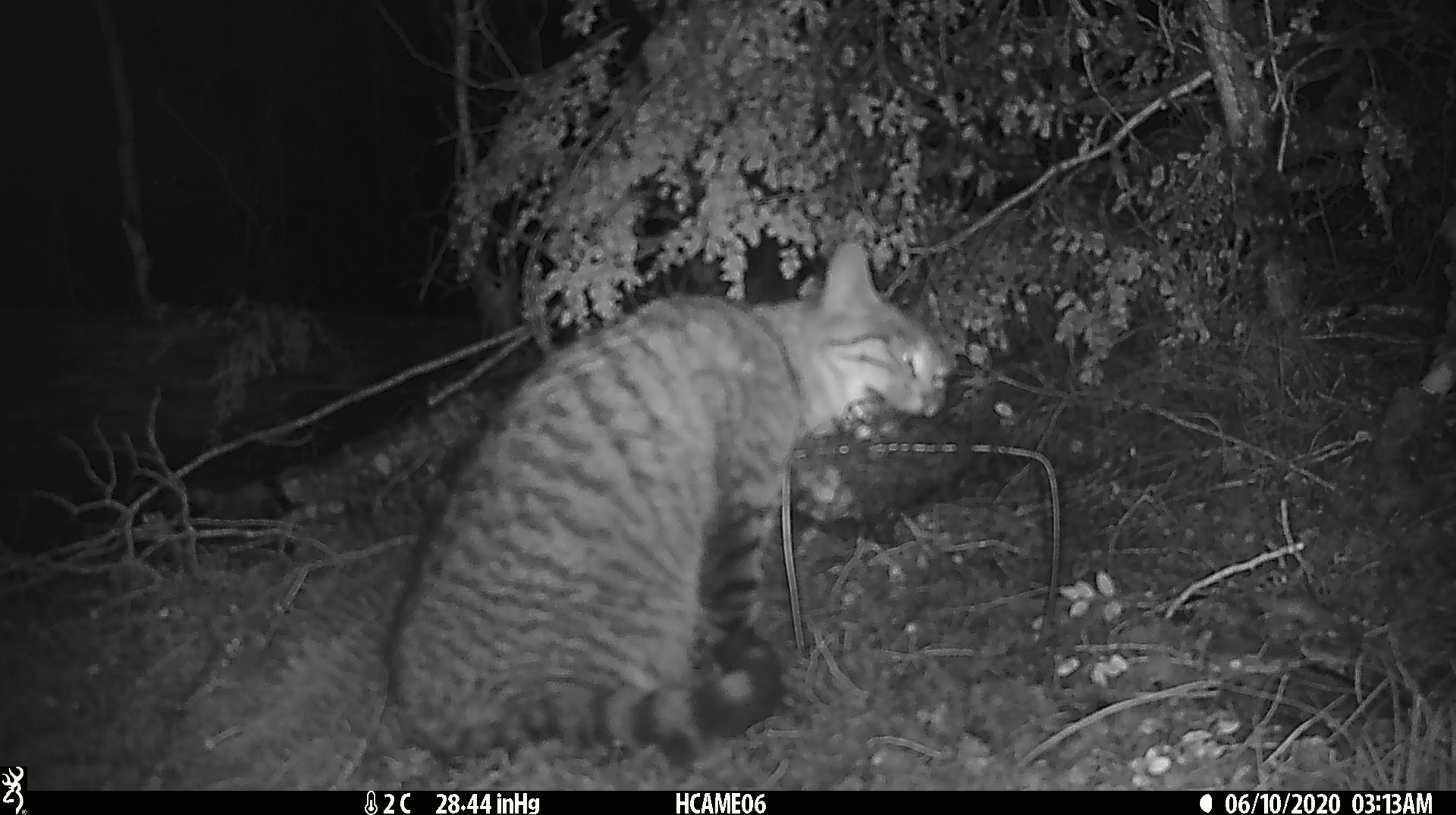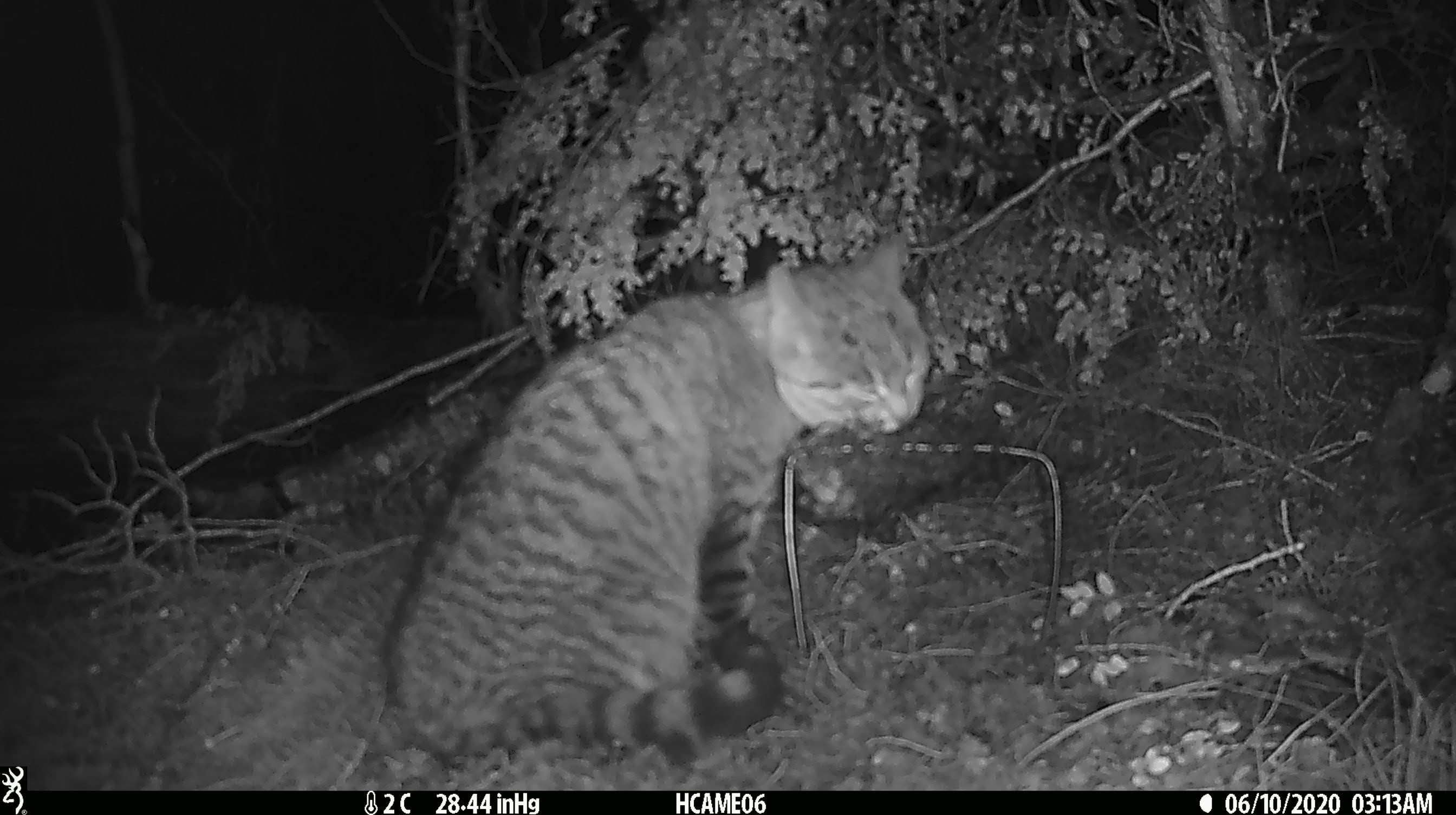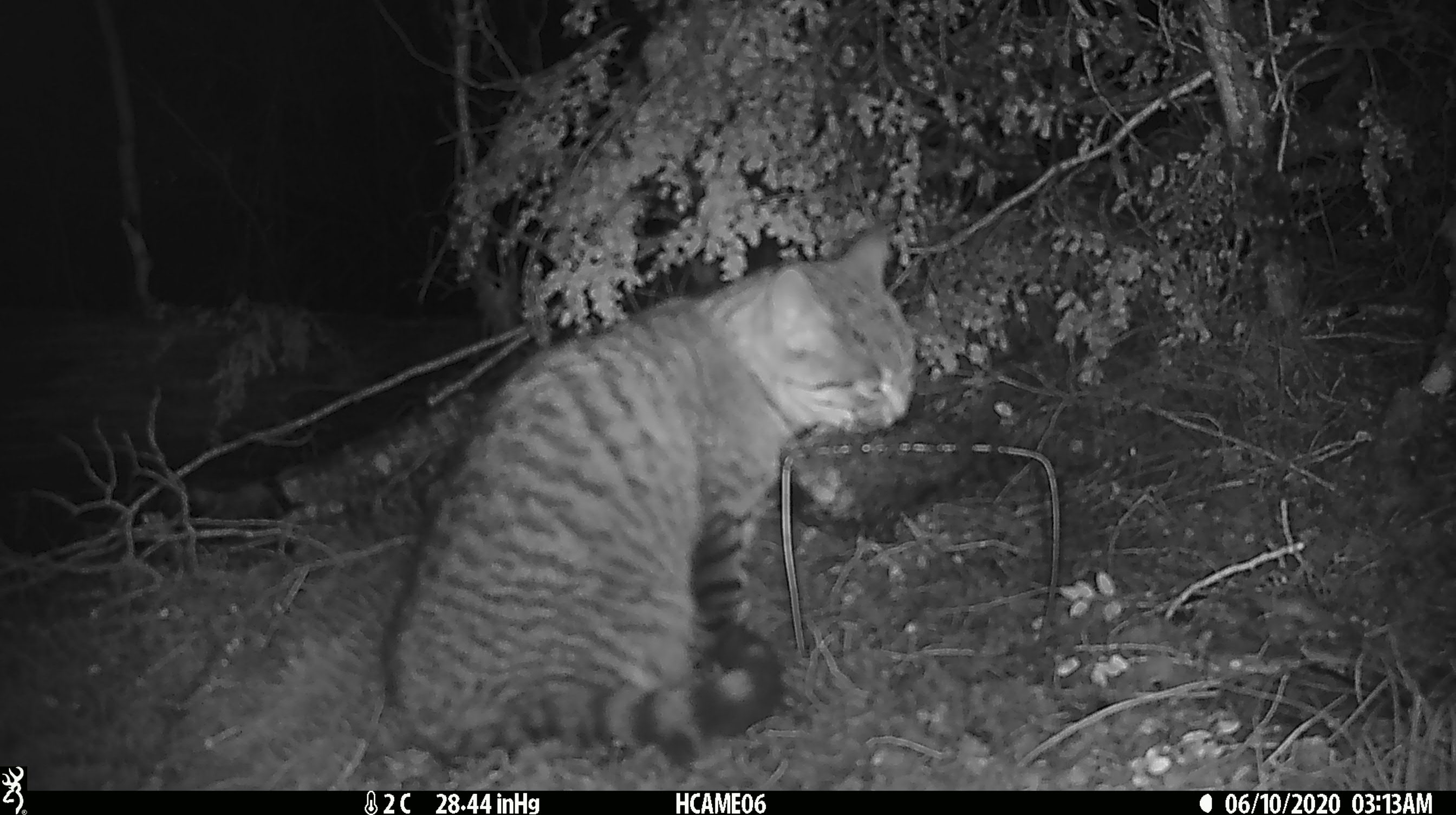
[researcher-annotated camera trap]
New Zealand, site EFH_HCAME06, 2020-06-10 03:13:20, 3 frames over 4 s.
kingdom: Animalia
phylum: Chordata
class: Mammalia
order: Carnivora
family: Felidae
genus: Felis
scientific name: Felis catus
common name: domestic cat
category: cat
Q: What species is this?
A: Cat (domestic cat) (Felis catus).